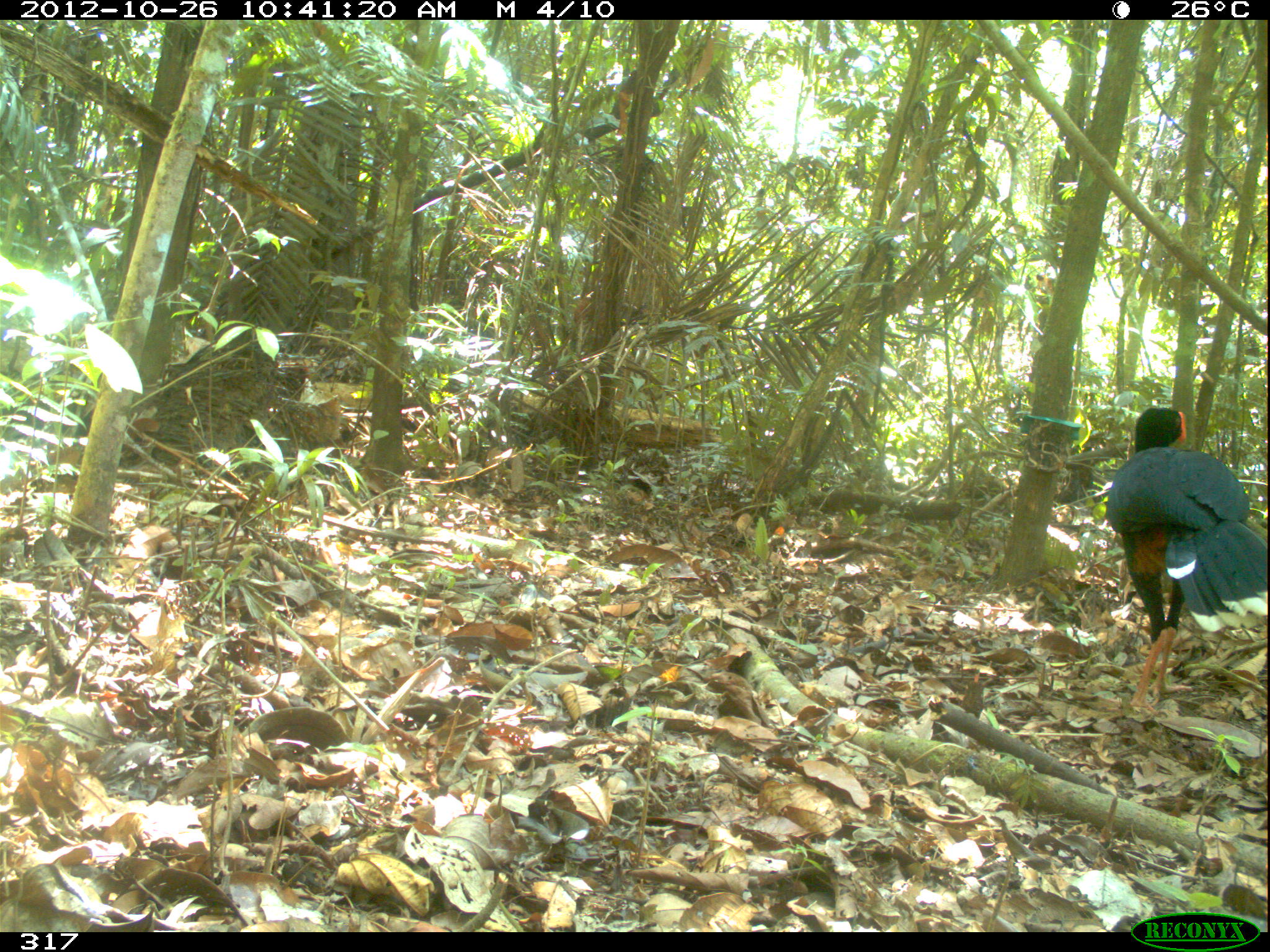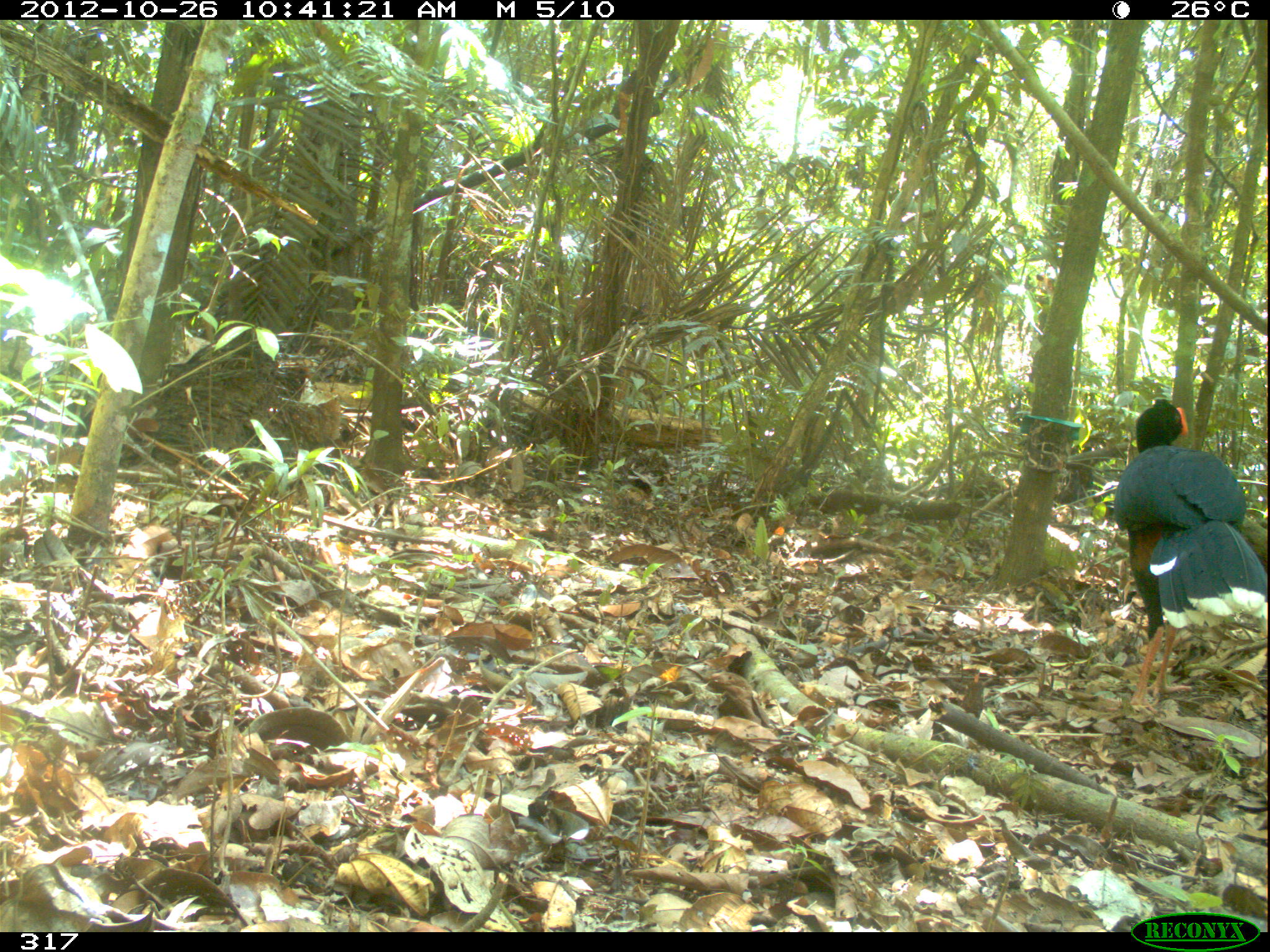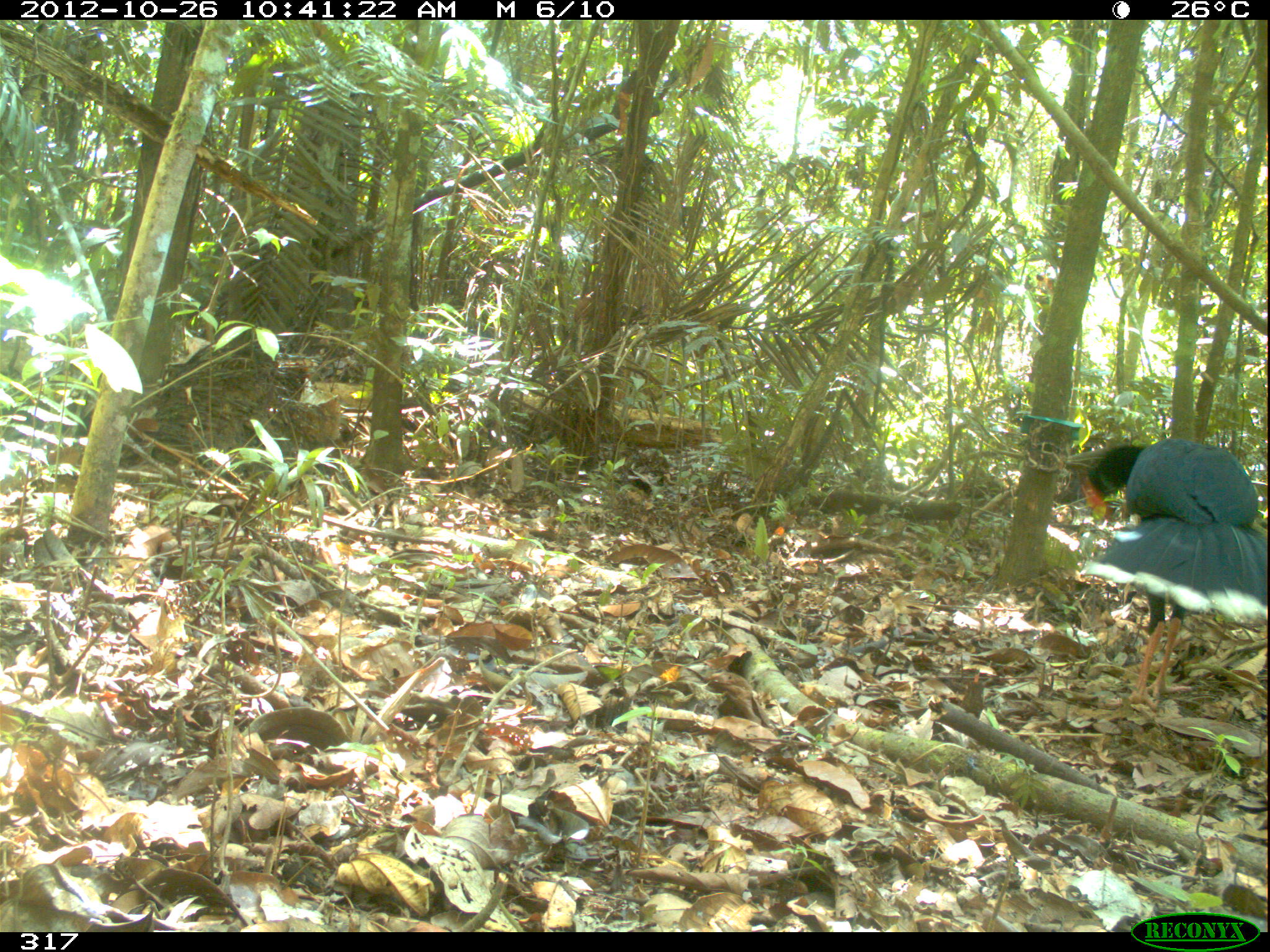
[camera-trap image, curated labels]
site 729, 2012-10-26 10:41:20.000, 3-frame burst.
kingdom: Animalia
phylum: Chordata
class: Aves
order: Galliformes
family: Cracidae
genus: Mitu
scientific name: Mitu tuberosum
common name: razor-billed curassow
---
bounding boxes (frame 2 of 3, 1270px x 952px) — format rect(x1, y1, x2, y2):
mitu tuberosum: rect(1114, 398, 1267, 715)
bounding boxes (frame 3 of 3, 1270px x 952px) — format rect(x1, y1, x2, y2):
mitu tuberosum: rect(1077, 435, 1267, 712)